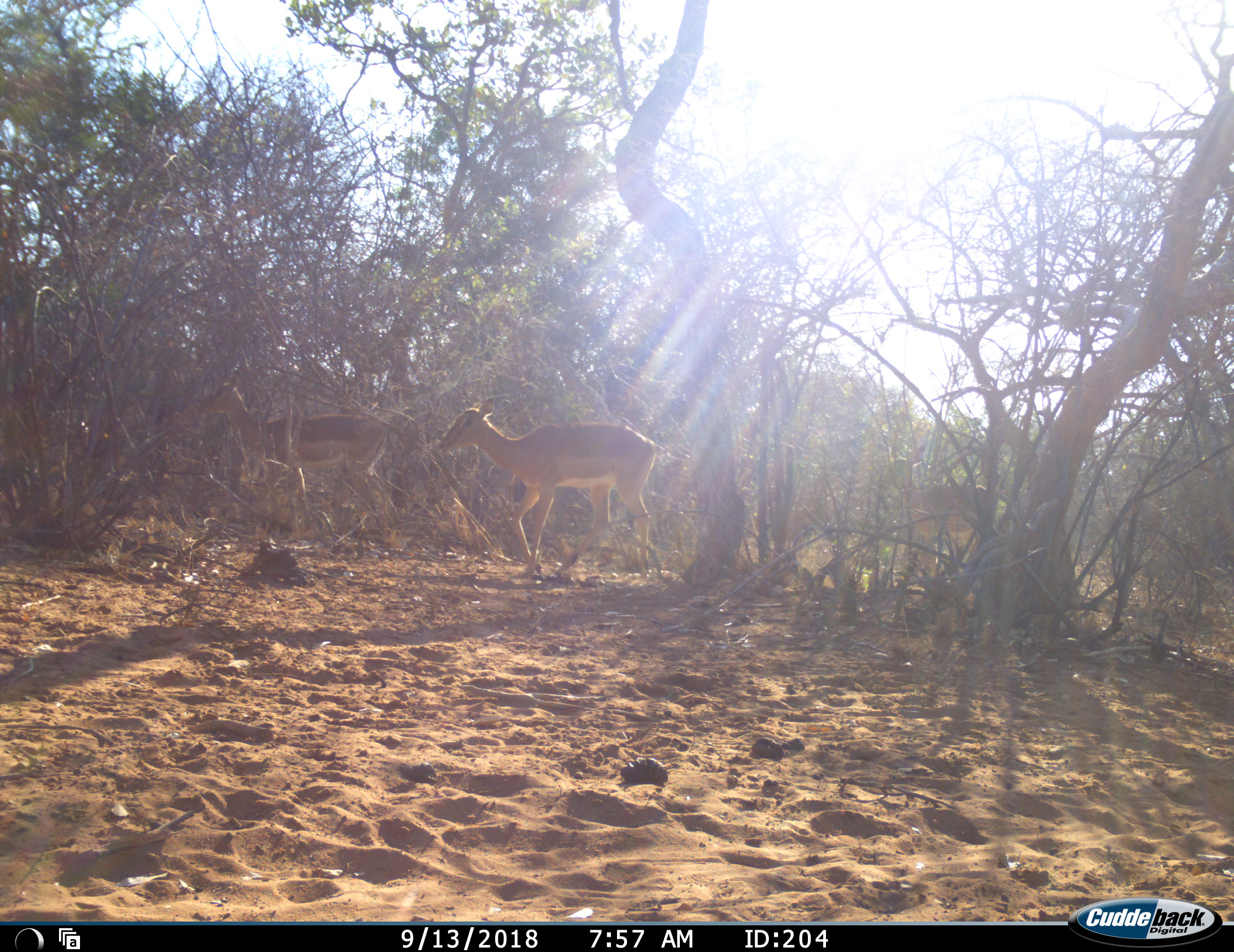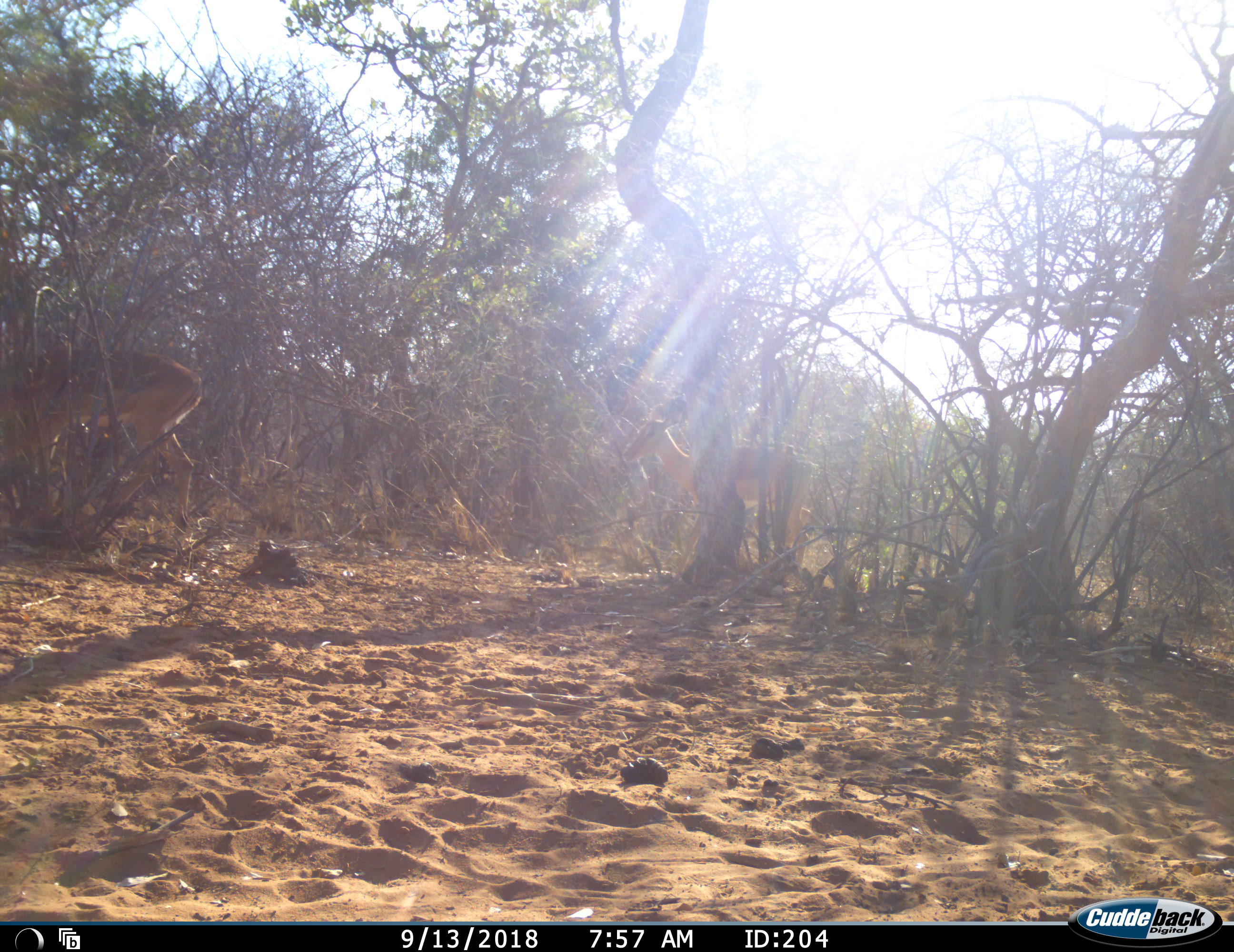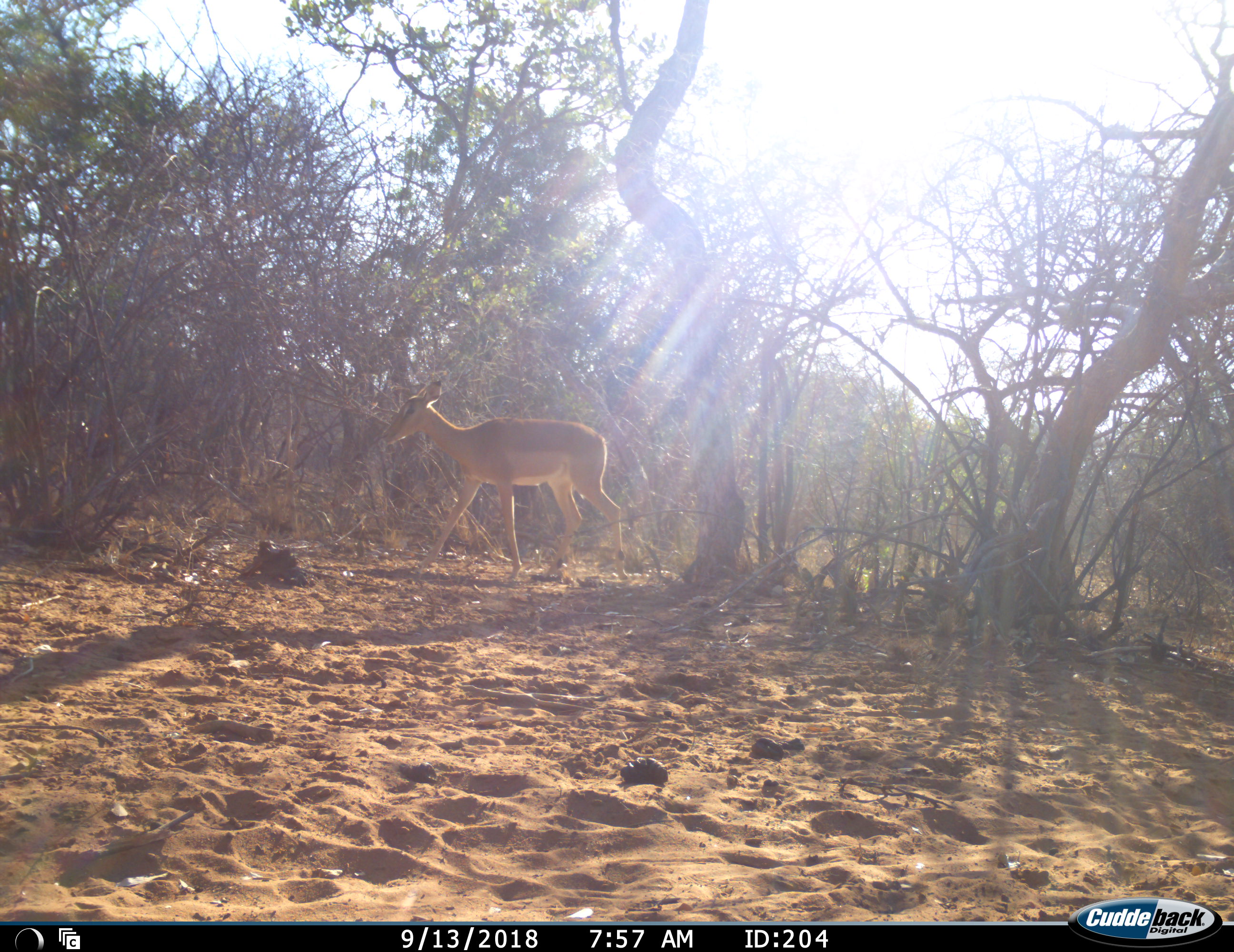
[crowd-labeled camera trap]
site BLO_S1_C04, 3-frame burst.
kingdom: Animalia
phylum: Chordata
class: Mammalia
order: Artiodactyla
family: Bovidae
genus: Aepyceros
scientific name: Aepyceros melampus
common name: impala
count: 3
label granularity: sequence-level